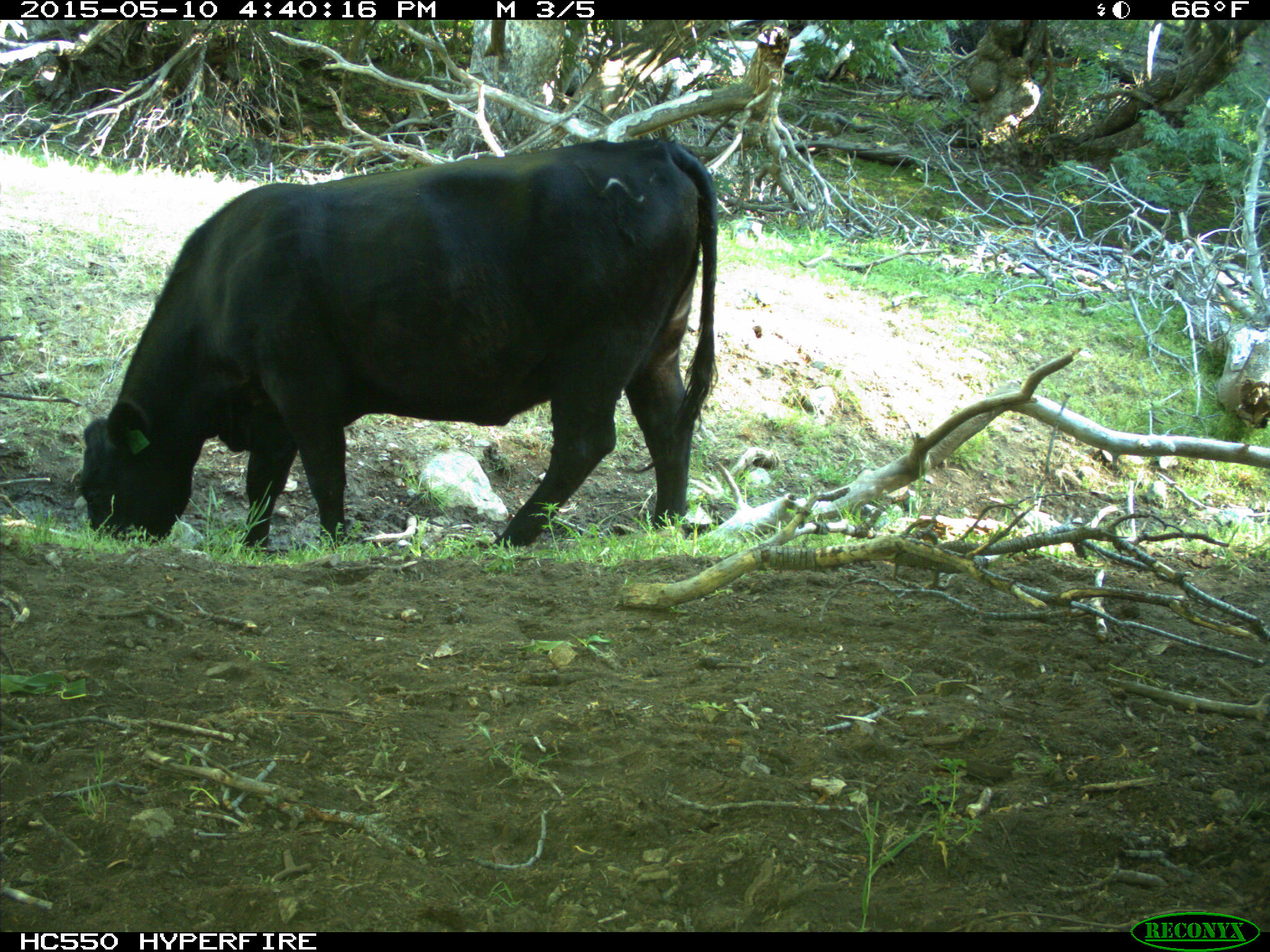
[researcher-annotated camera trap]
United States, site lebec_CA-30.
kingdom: Animalia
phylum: Chordata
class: Mammalia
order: Artiodactyla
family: Bovidae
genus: Bos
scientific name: Bos taurus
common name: domestic cow